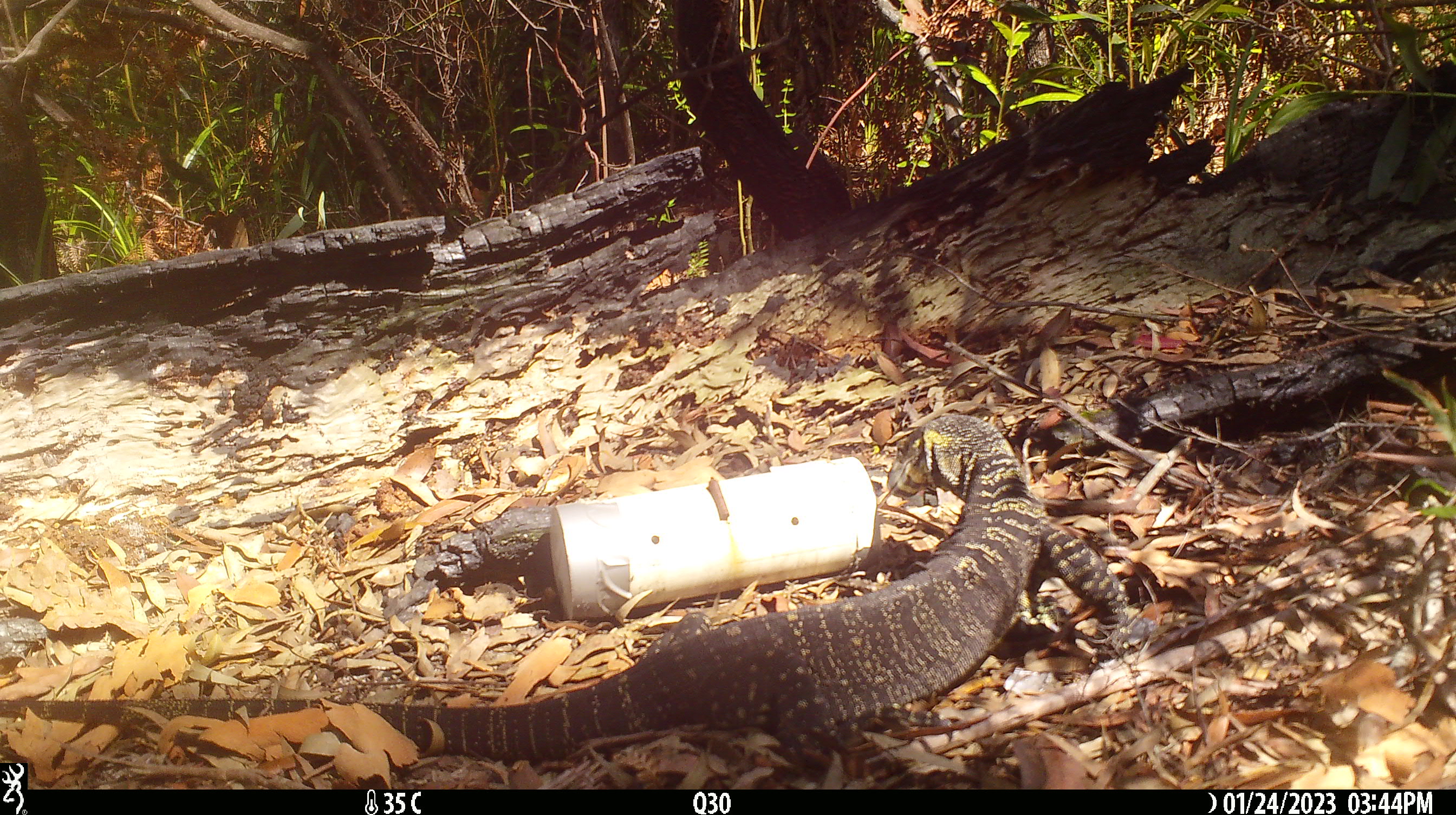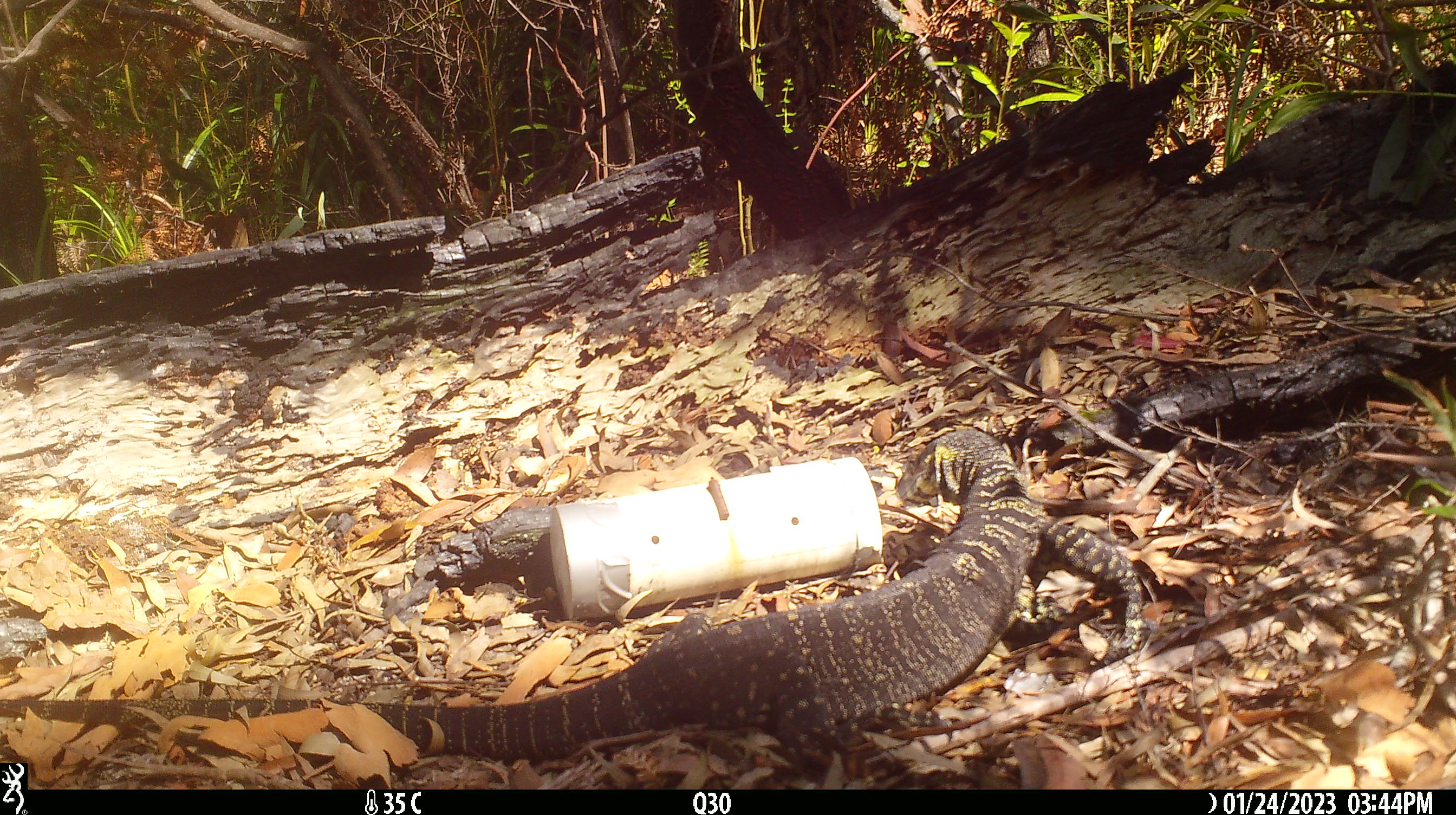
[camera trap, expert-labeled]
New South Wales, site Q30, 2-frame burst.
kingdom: Animalia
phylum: Chordata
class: Reptilia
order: Squamata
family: Varanidae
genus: Varanus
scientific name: Varanus varius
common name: lace monitor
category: goanna